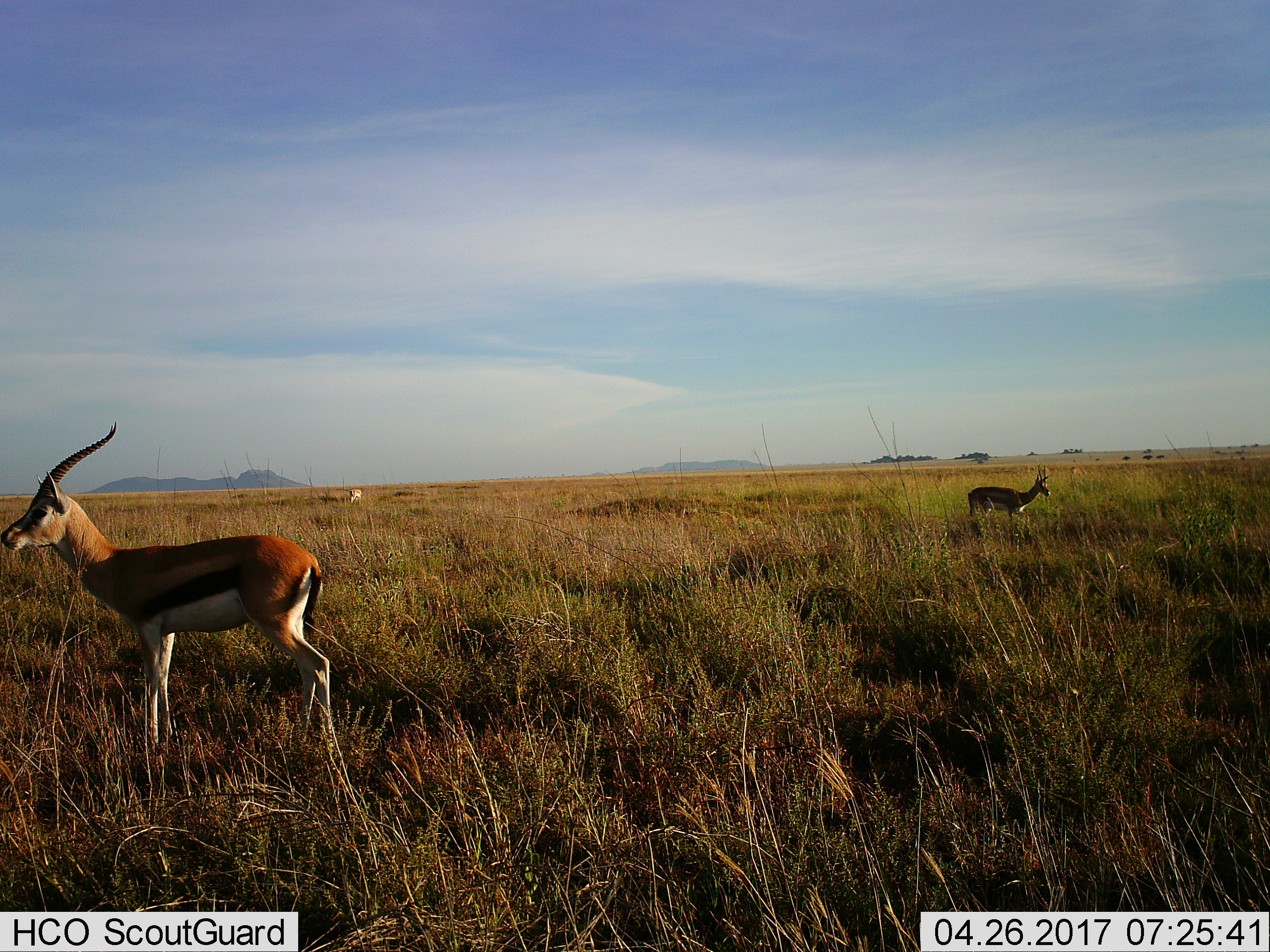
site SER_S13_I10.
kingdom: Animalia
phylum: Chordata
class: Mammalia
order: Artiodactyla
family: Bovidae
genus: Eudorcas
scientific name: Eudorcas thomsonii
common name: thomson's gazelle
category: gazellethomsons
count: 3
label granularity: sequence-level